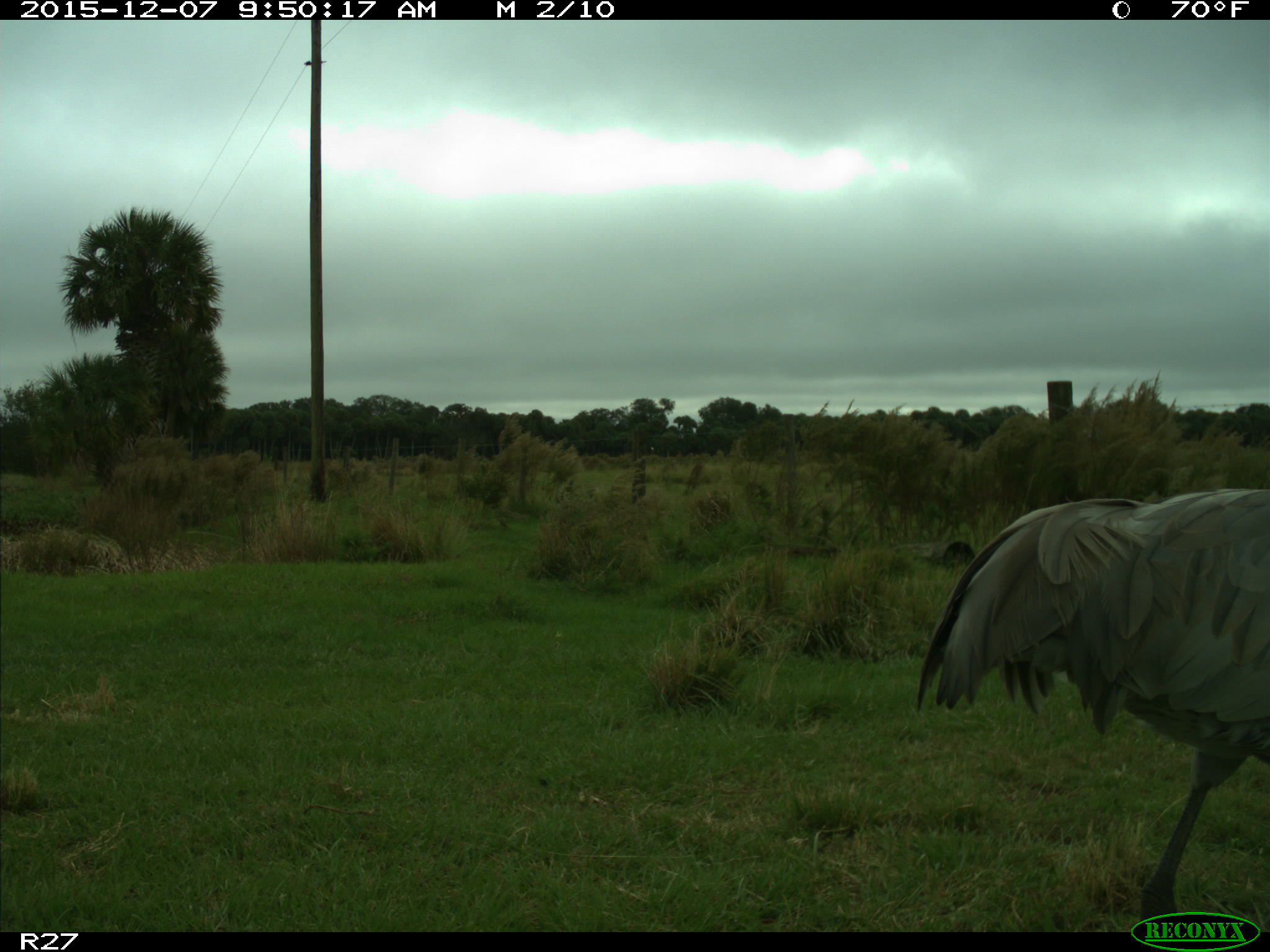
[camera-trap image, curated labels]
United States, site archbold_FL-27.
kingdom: Animalia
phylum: Chordata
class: Aves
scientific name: Aves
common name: birds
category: unidentified bird